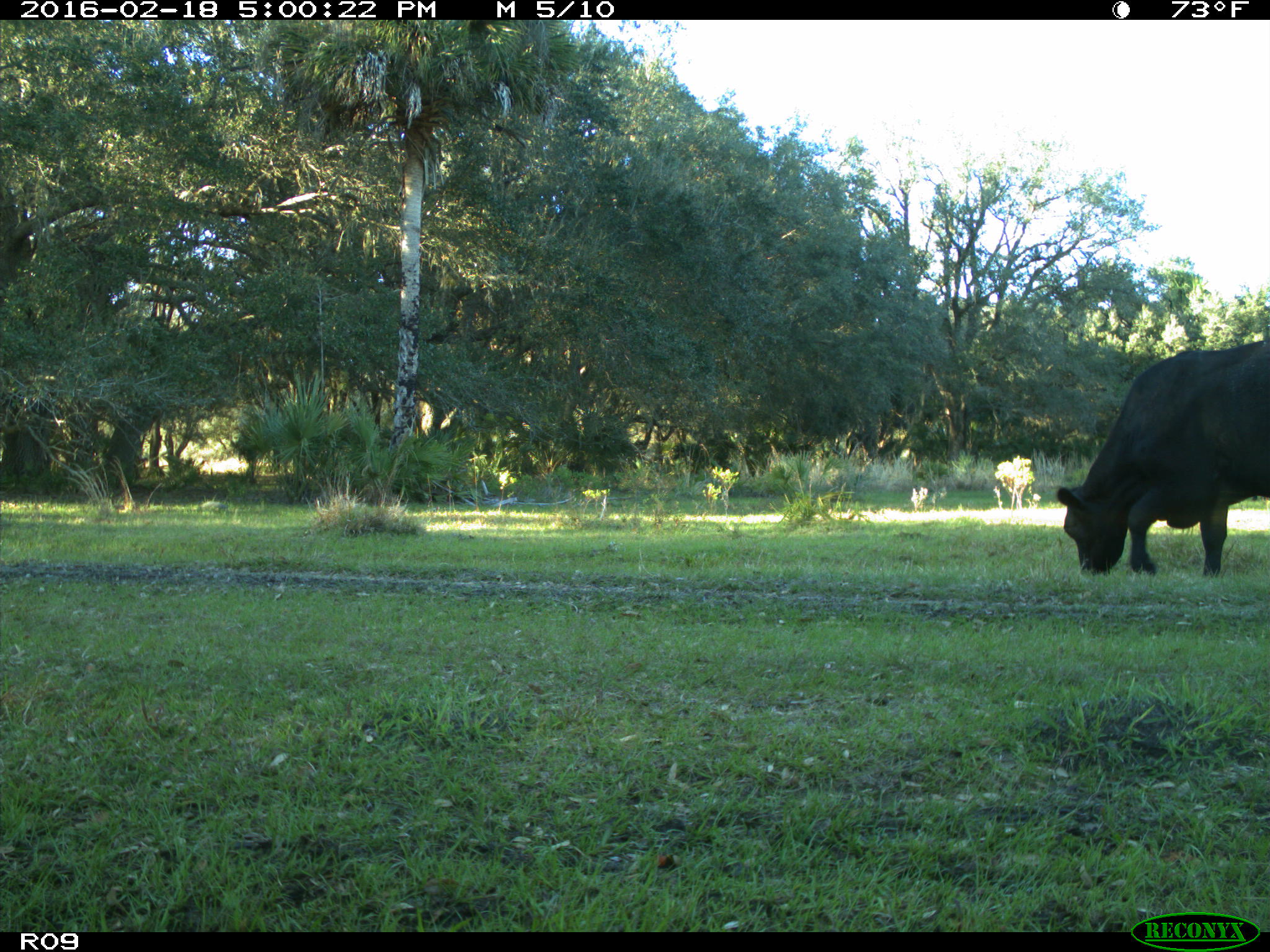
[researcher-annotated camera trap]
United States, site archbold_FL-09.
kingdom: Animalia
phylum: Chordata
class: Mammalia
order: Artiodactyla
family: Bovidae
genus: Bos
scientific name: Bos taurus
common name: domestic cow